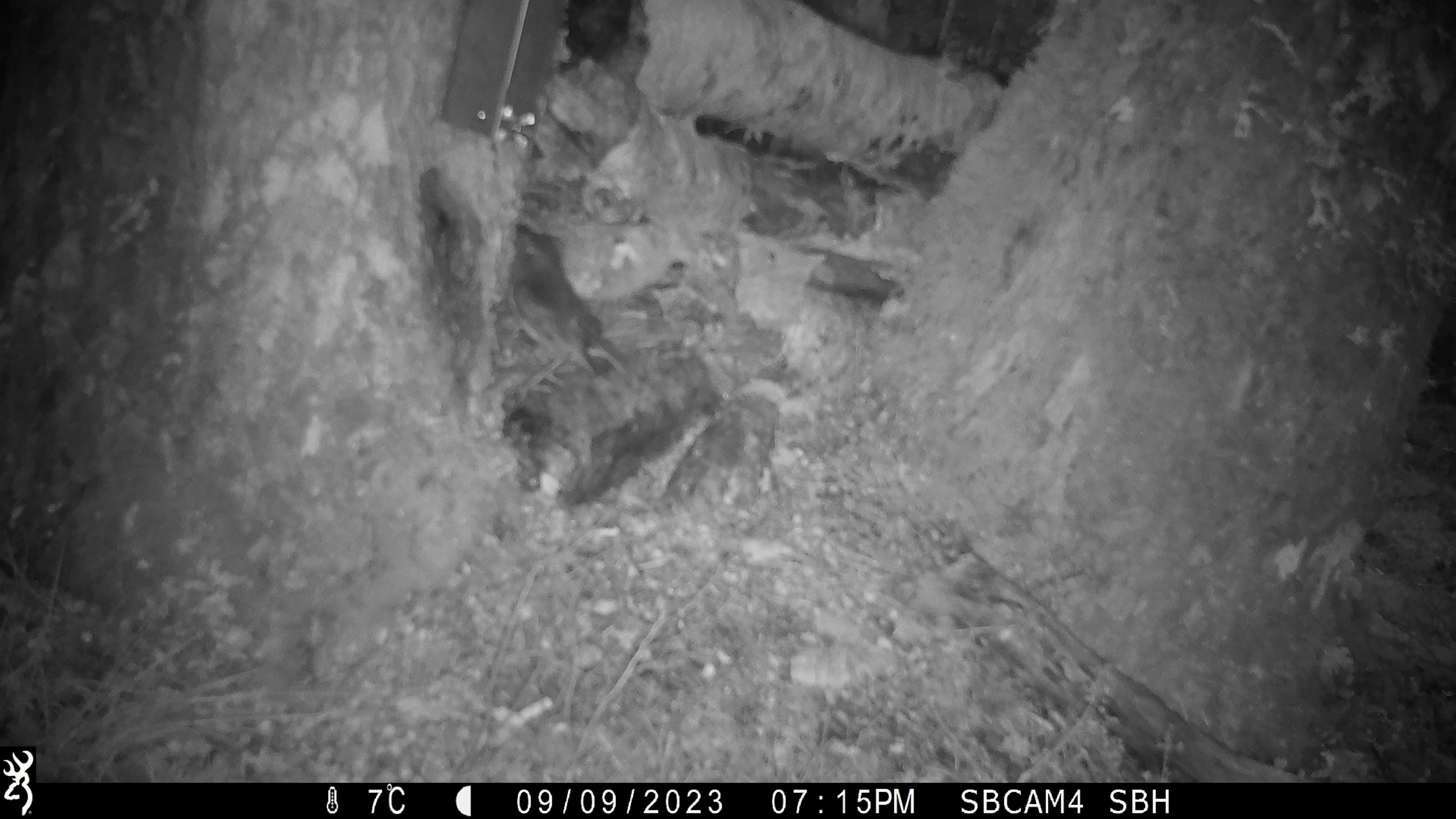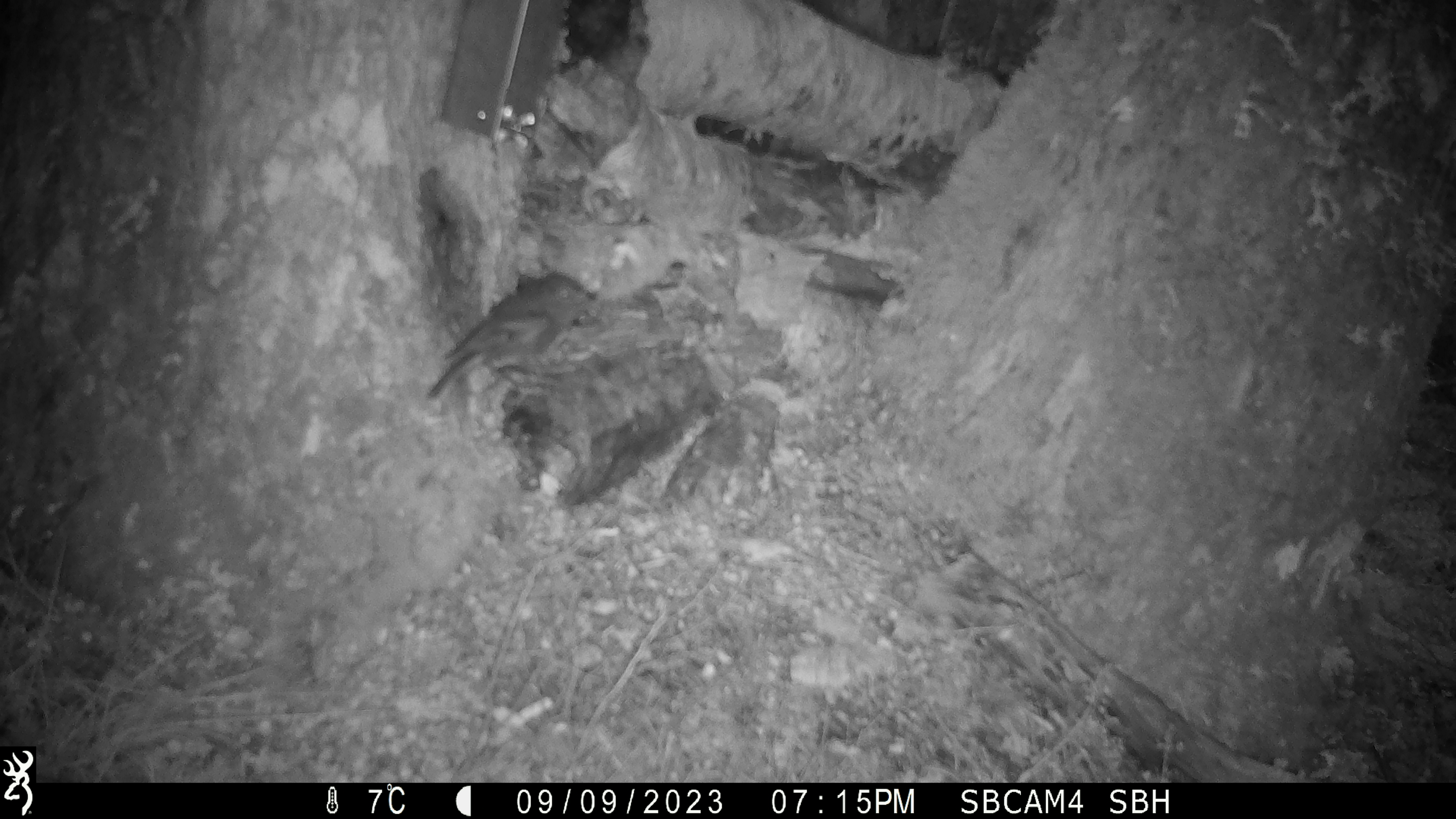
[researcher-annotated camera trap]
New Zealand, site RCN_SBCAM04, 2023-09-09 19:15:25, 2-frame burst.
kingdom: Animalia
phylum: Chordata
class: Aves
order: Passeriformes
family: Petroicidae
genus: Petroica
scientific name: Petroica australis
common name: new zealand robin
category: robin